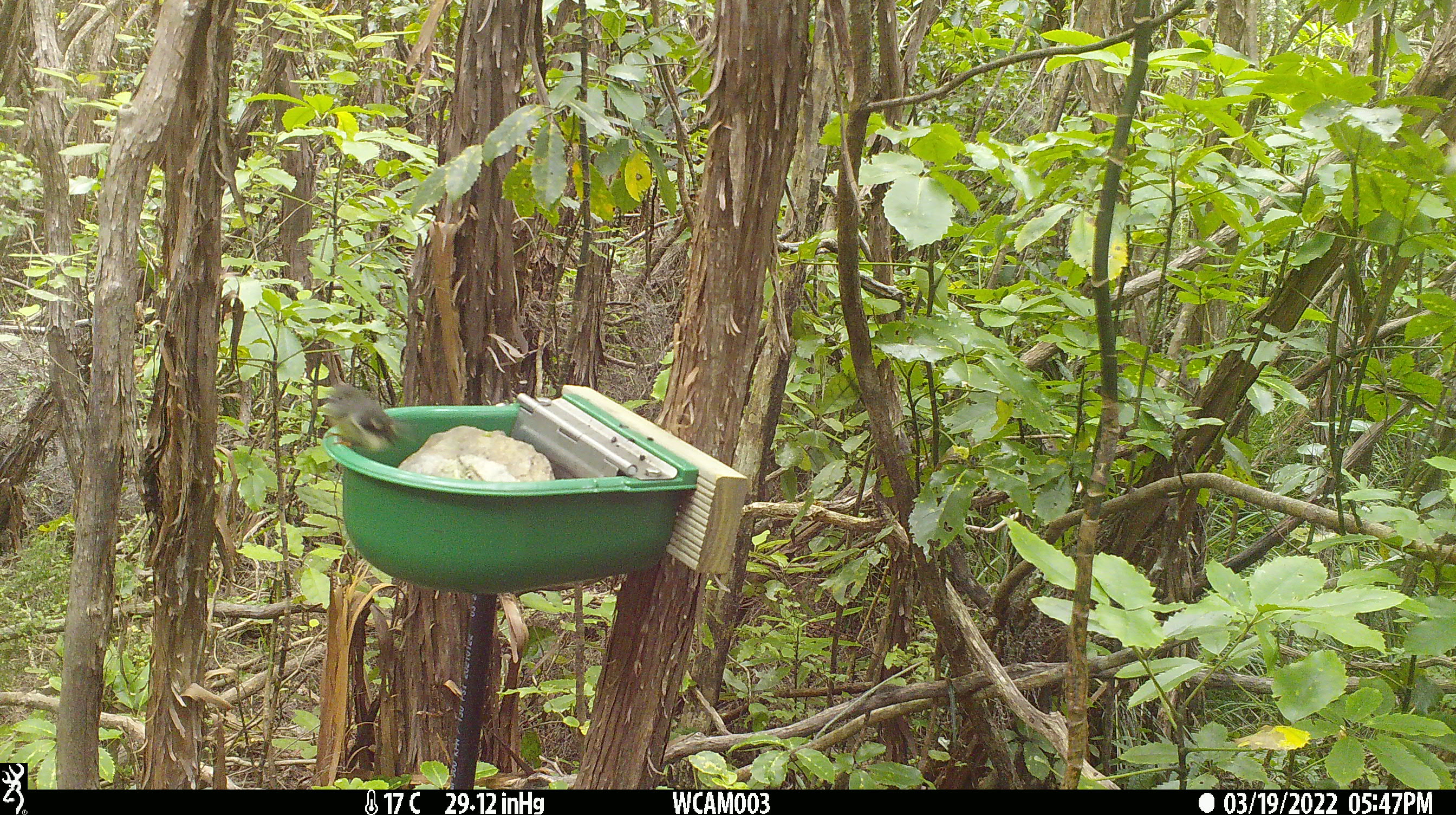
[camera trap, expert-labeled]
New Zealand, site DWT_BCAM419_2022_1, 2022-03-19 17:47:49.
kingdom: Animalia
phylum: Chordata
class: Aves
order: Passeriformes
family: Petroicidae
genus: Petroica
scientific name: Petroica macrocephala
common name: tomtit